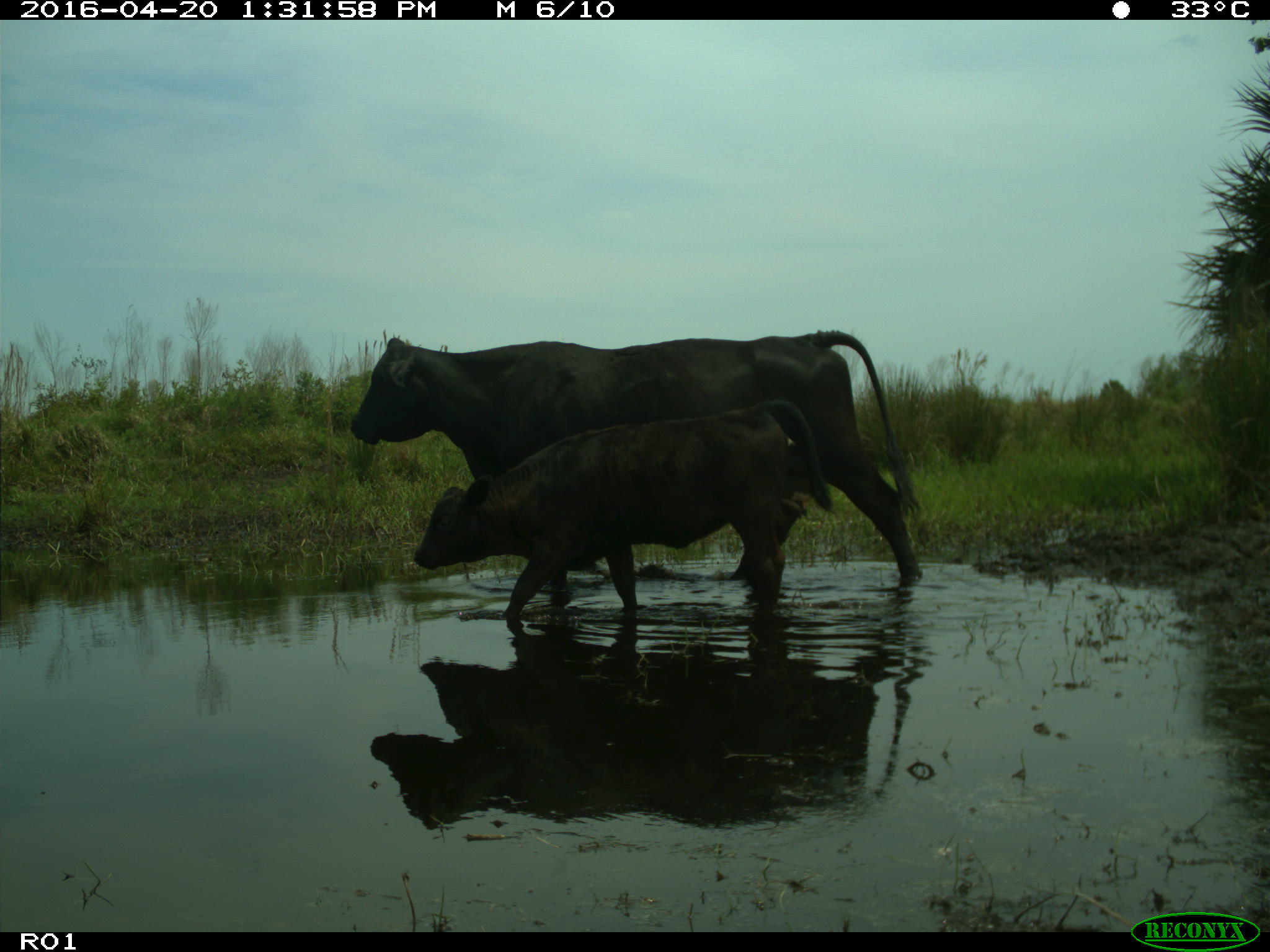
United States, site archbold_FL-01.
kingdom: Animalia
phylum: Chordata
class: Mammalia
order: Artiodactyla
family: Bovidae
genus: Bos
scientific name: Bos taurus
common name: domestic cow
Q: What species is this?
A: Bos taurus (domestic cow).